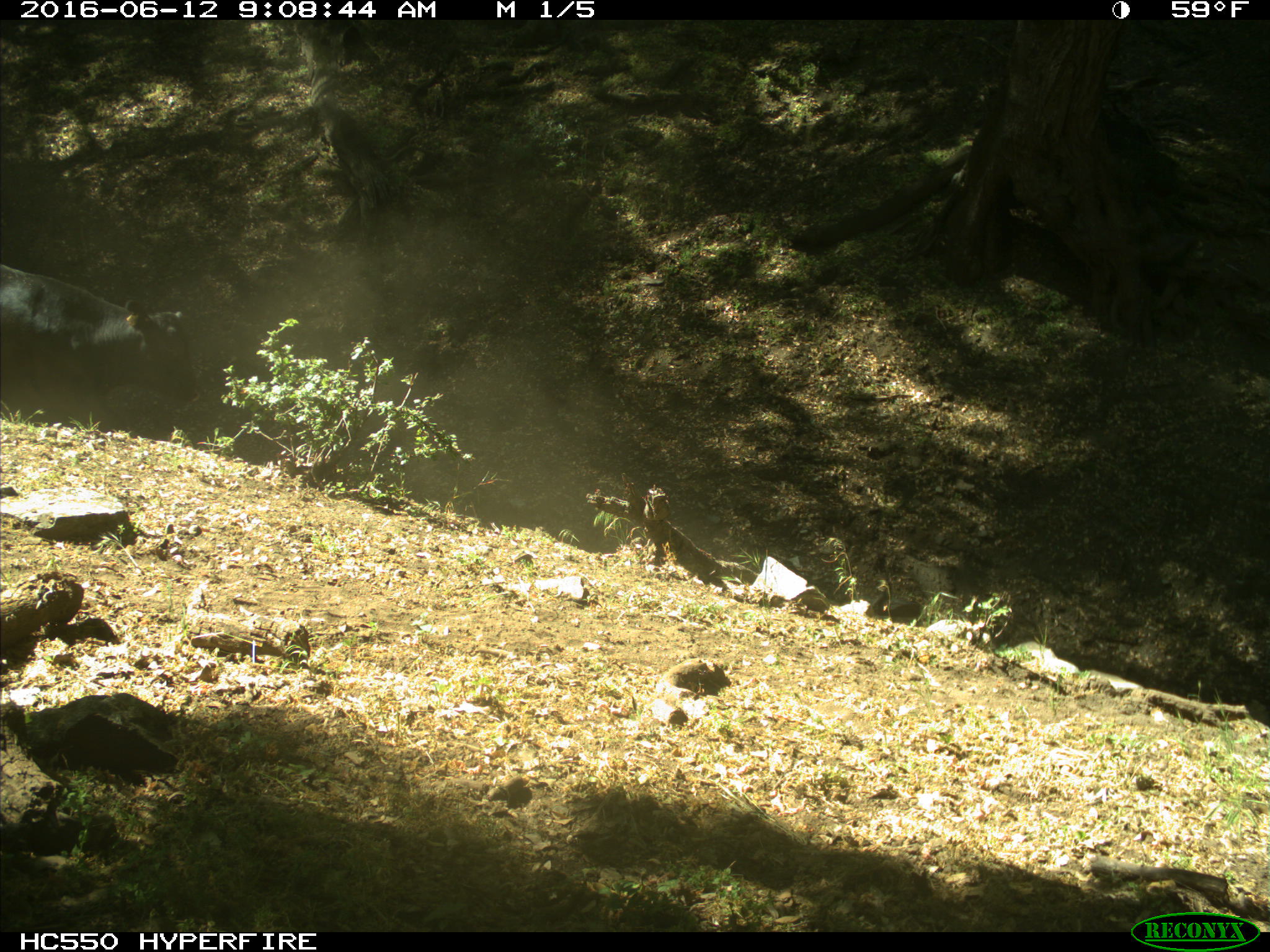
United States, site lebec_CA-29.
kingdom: Animalia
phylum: Chordata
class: Mammalia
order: Artiodactyla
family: Bovidae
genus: Bos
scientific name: Bos taurus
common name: domestic cow